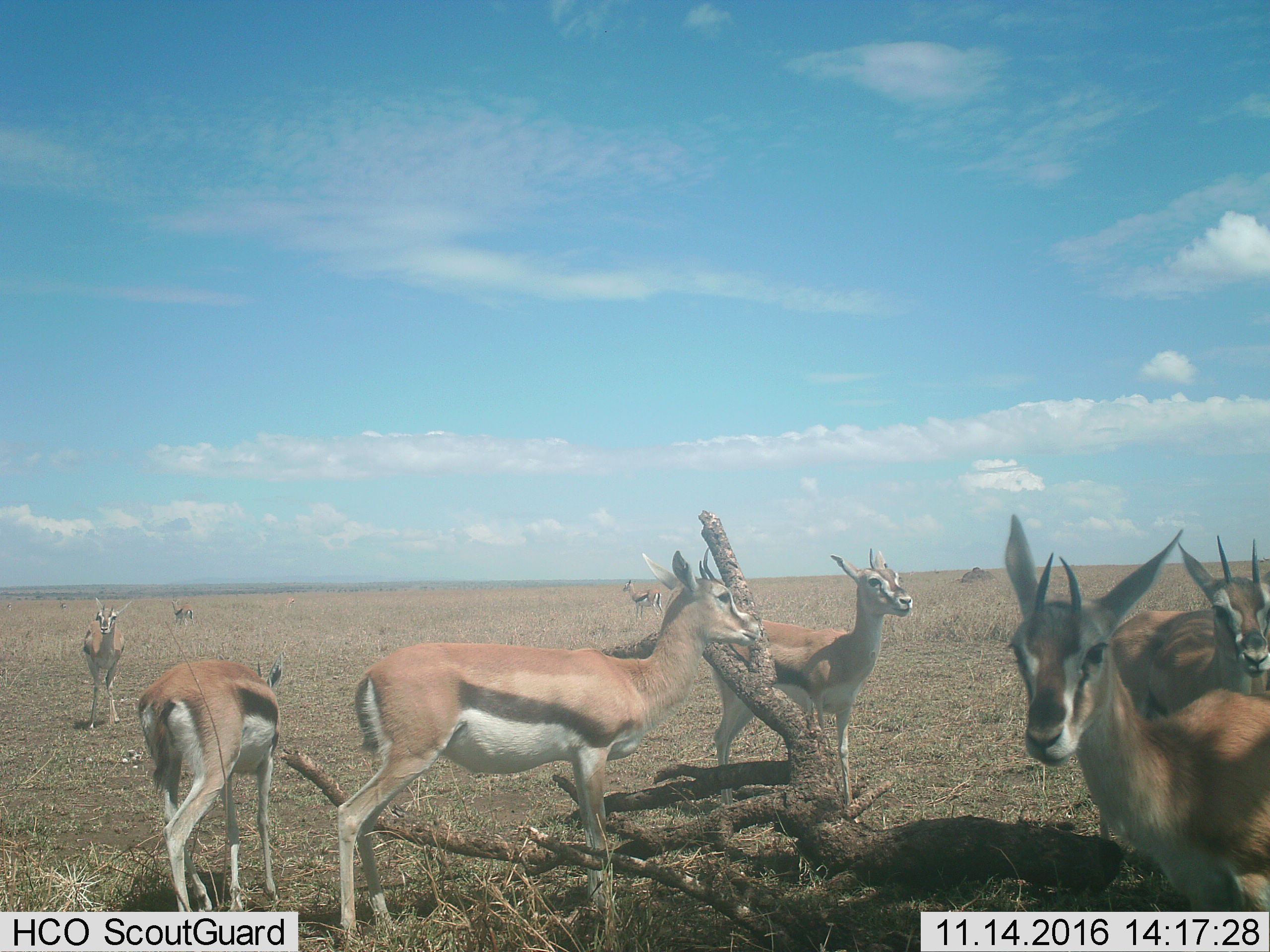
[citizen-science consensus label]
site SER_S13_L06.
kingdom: Animalia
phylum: Chordata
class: Mammalia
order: Artiodactyla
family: Bovidae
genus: Eudorcas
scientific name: Eudorcas thomsonii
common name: thomson's gazelle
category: gazellethomsons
Gazellethomsons (thomson's gazelle) (Eudorcas thomsonii), count 8. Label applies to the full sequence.